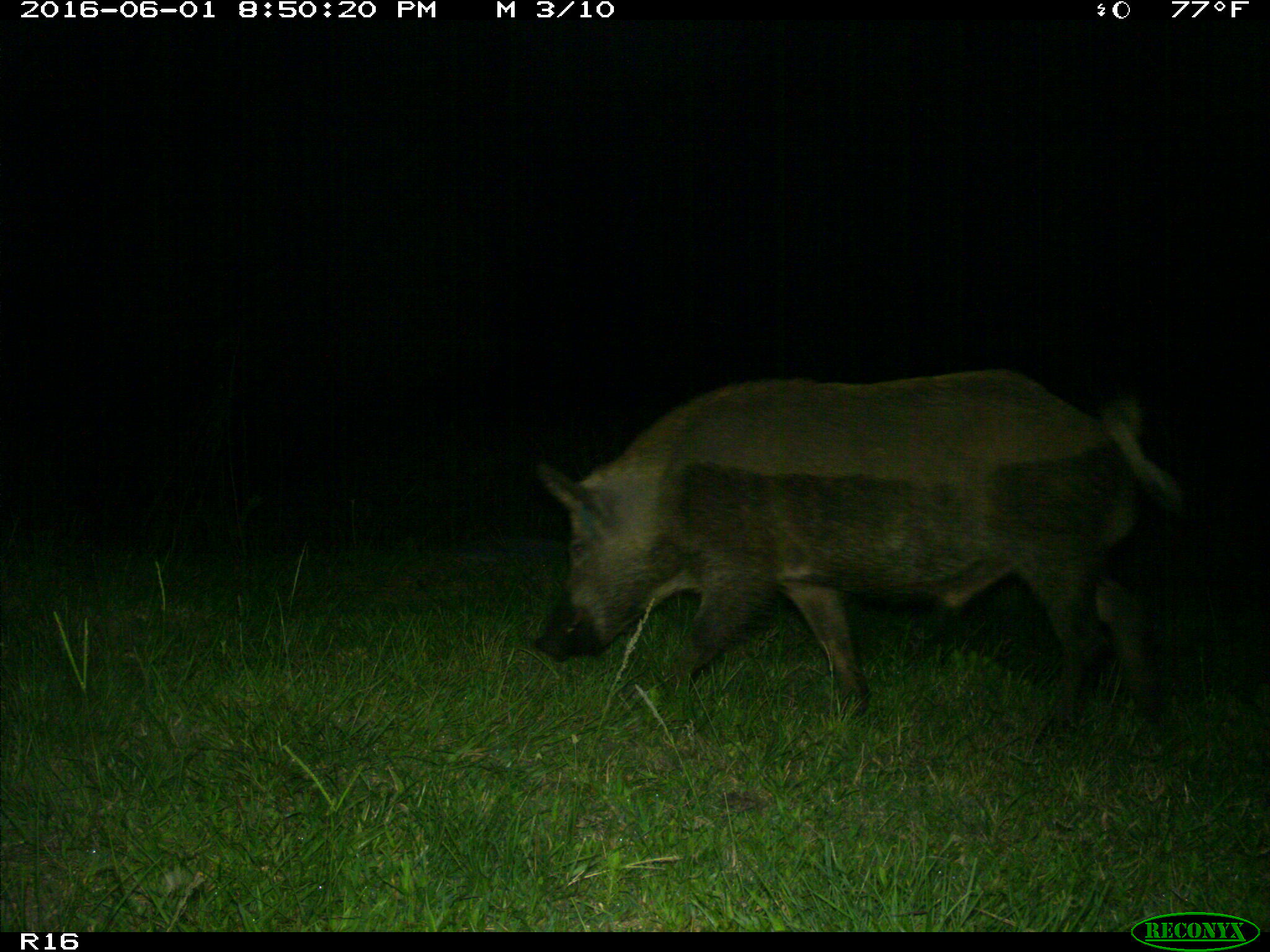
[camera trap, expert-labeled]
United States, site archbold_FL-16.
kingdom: Animalia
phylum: Chordata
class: Mammalia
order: Artiodactyla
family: Suidae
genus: Sus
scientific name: Sus scrofa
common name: wild boar